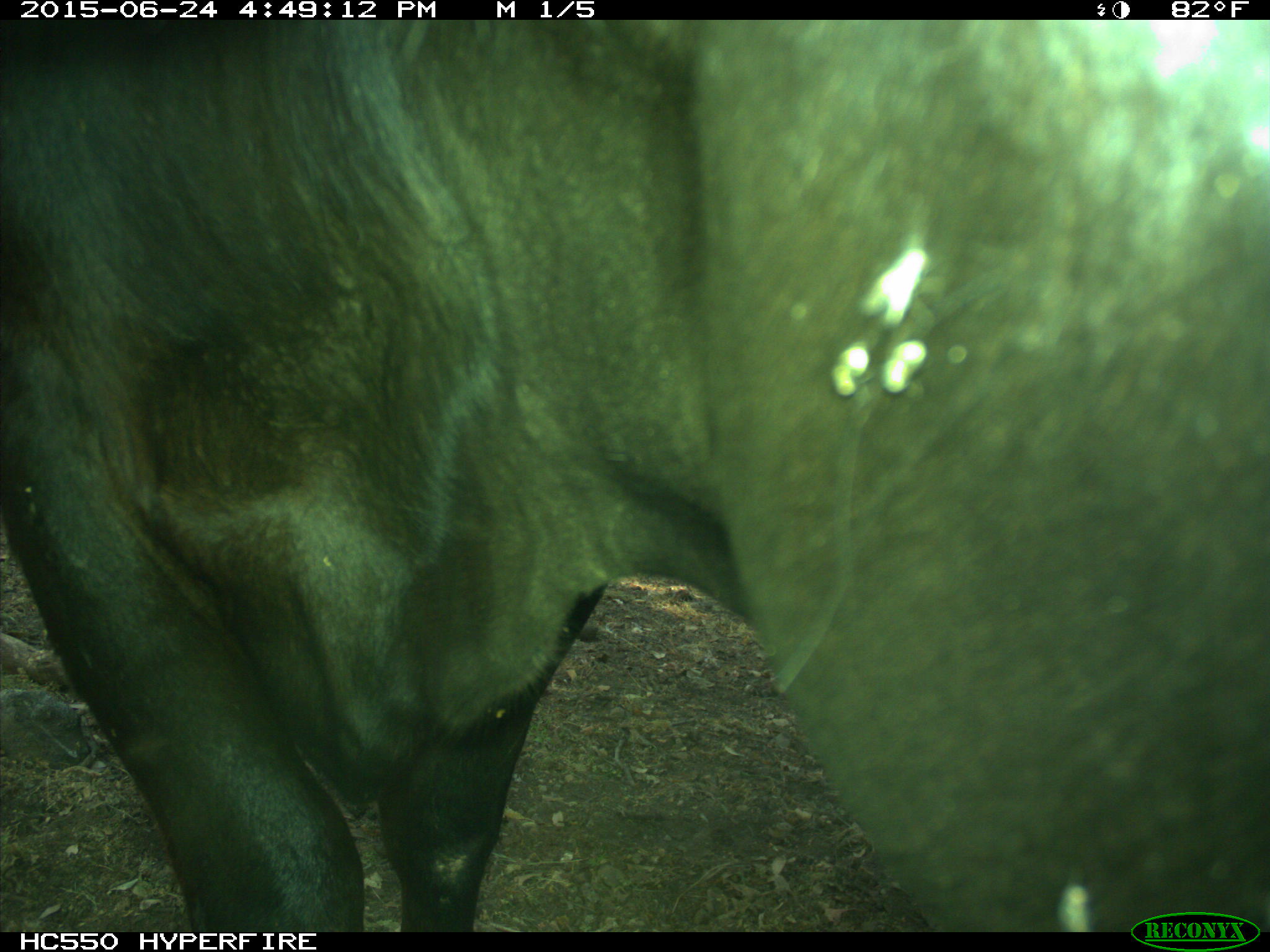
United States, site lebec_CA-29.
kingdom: Animalia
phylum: Chordata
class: Mammalia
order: Artiodactyla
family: Bovidae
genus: Bos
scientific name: Bos taurus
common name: domestic cow